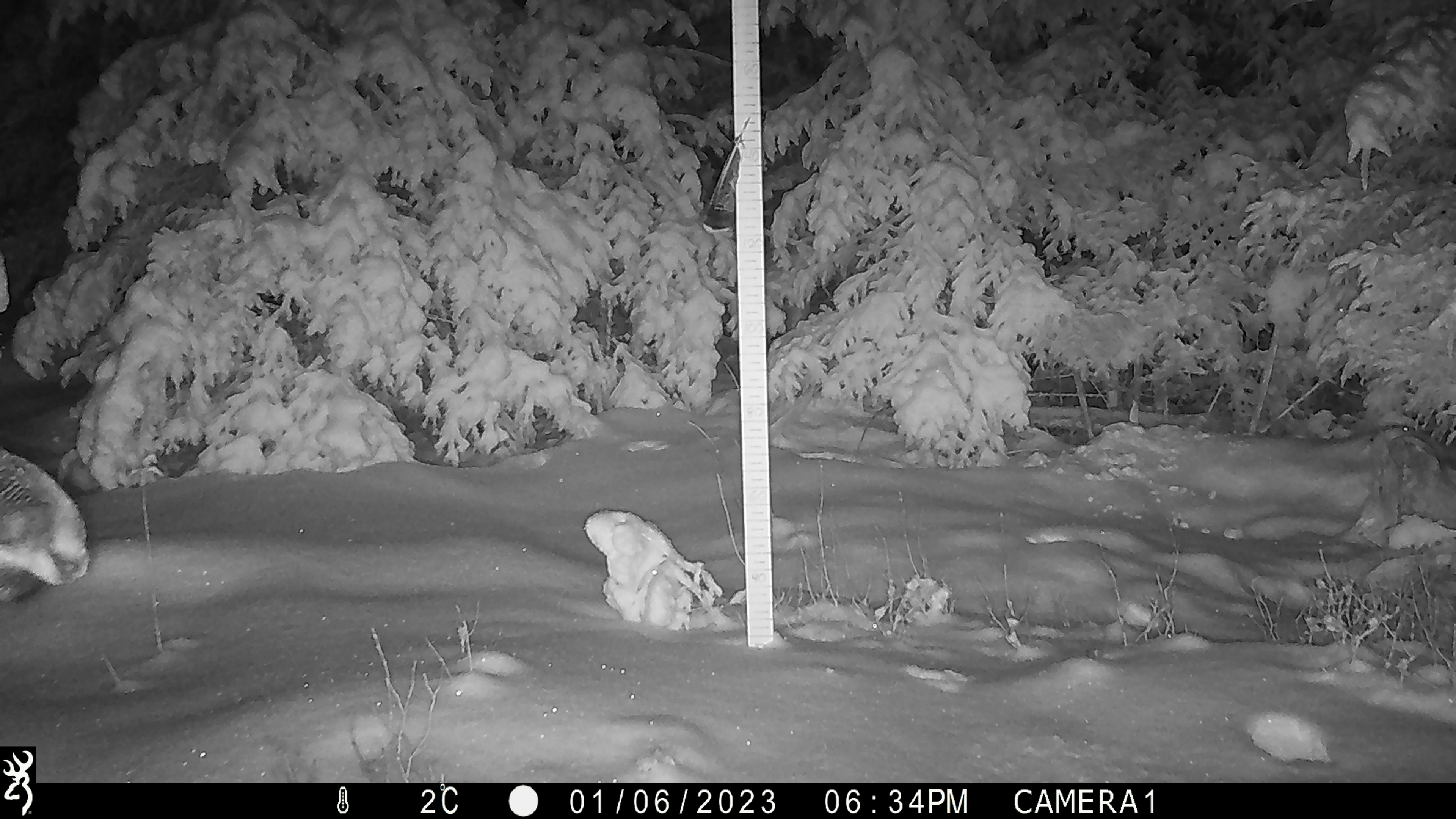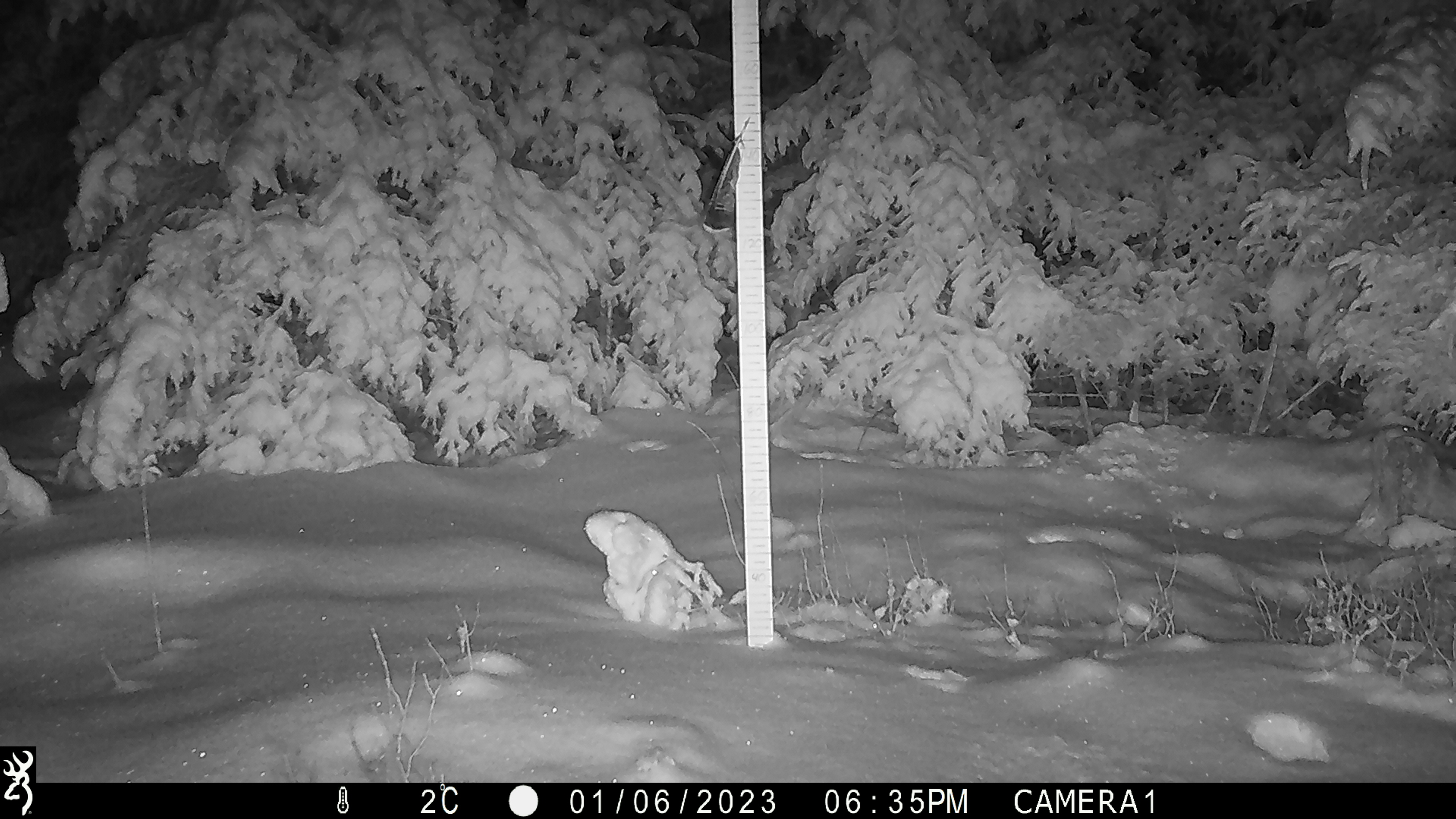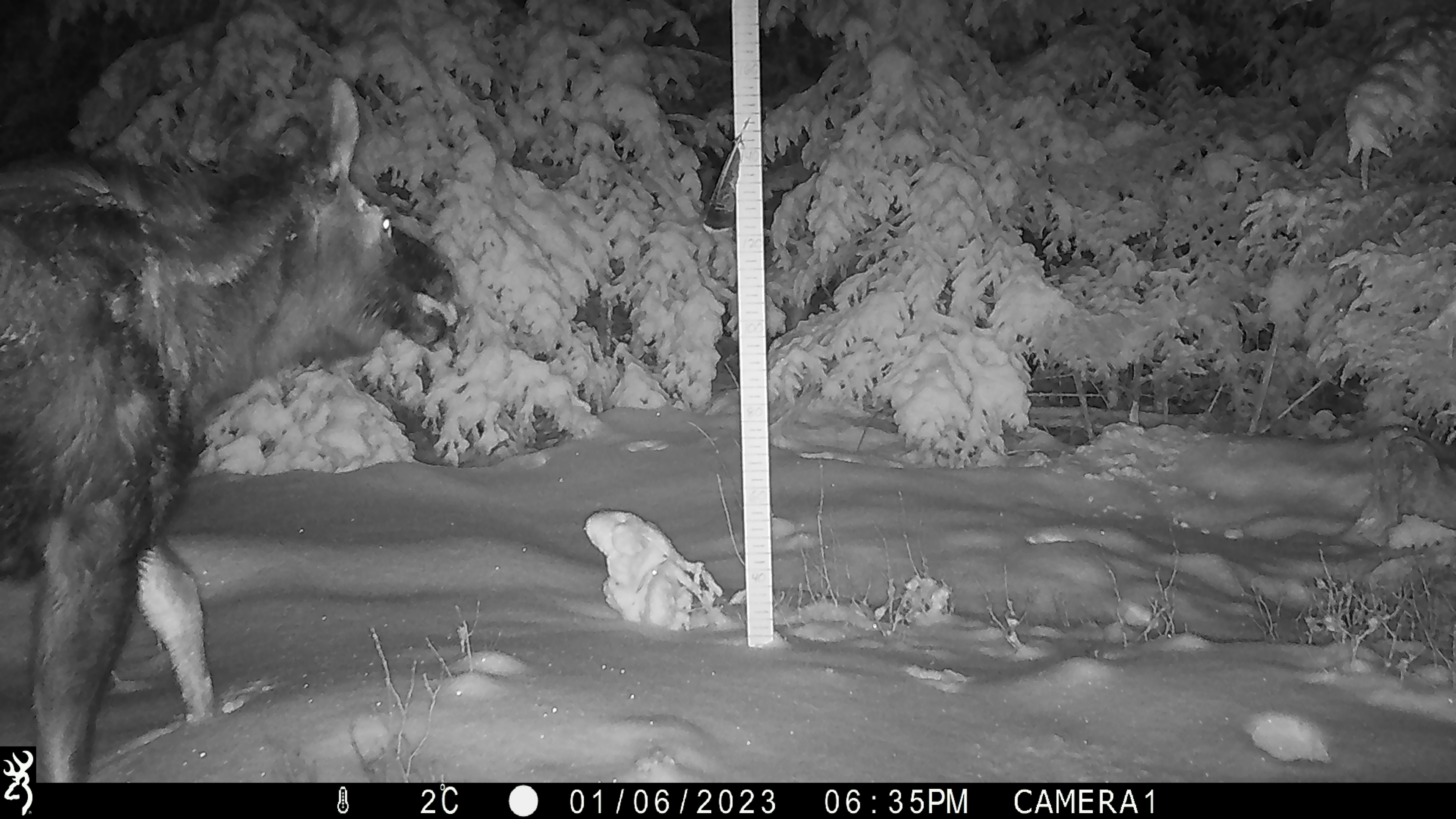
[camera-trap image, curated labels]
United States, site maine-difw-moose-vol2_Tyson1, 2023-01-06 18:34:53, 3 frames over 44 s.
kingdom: Animalia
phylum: Chordata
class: Mammalia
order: Artiodactyla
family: Cervidae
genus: Alces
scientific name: Alces alces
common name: moose